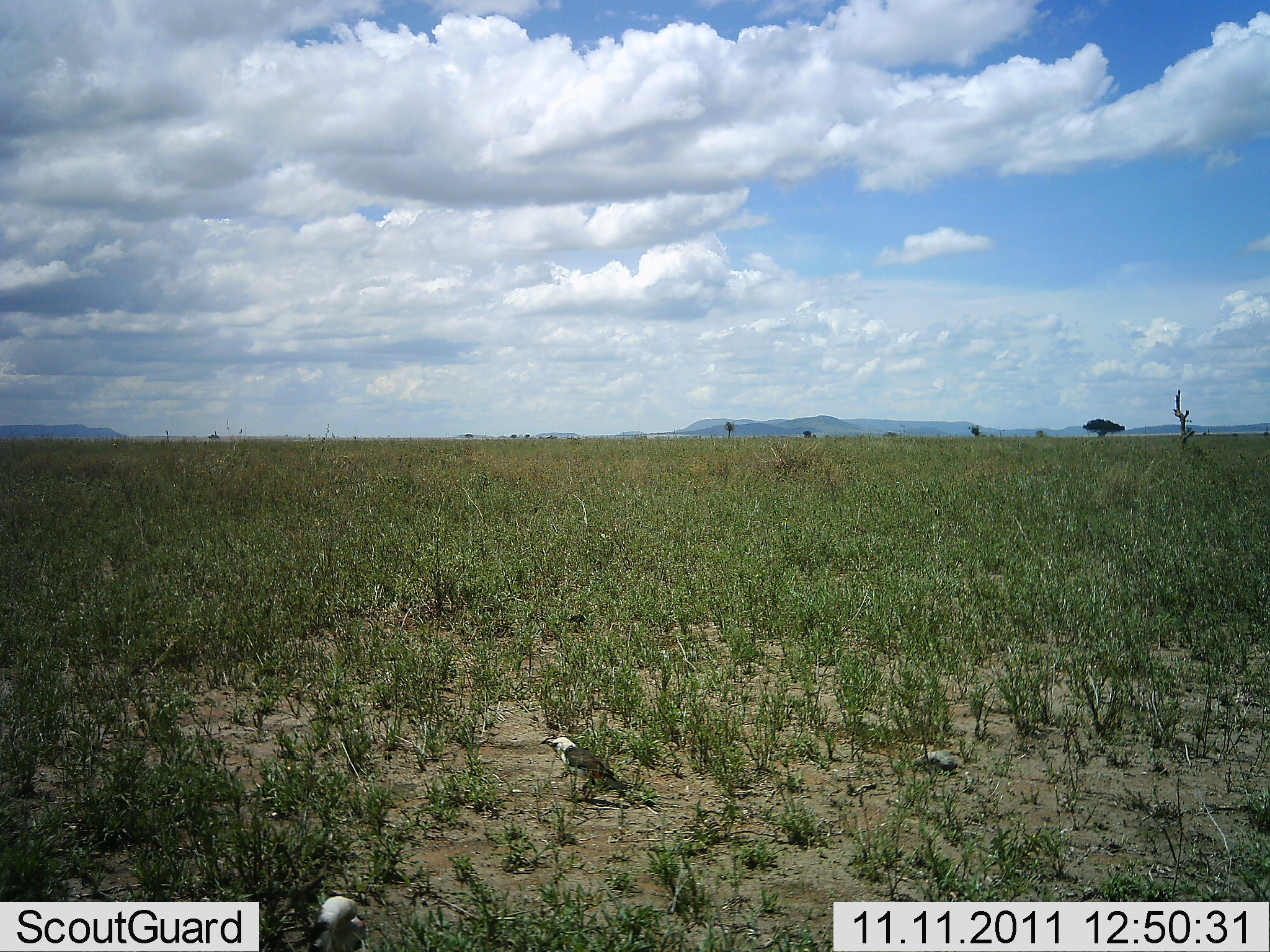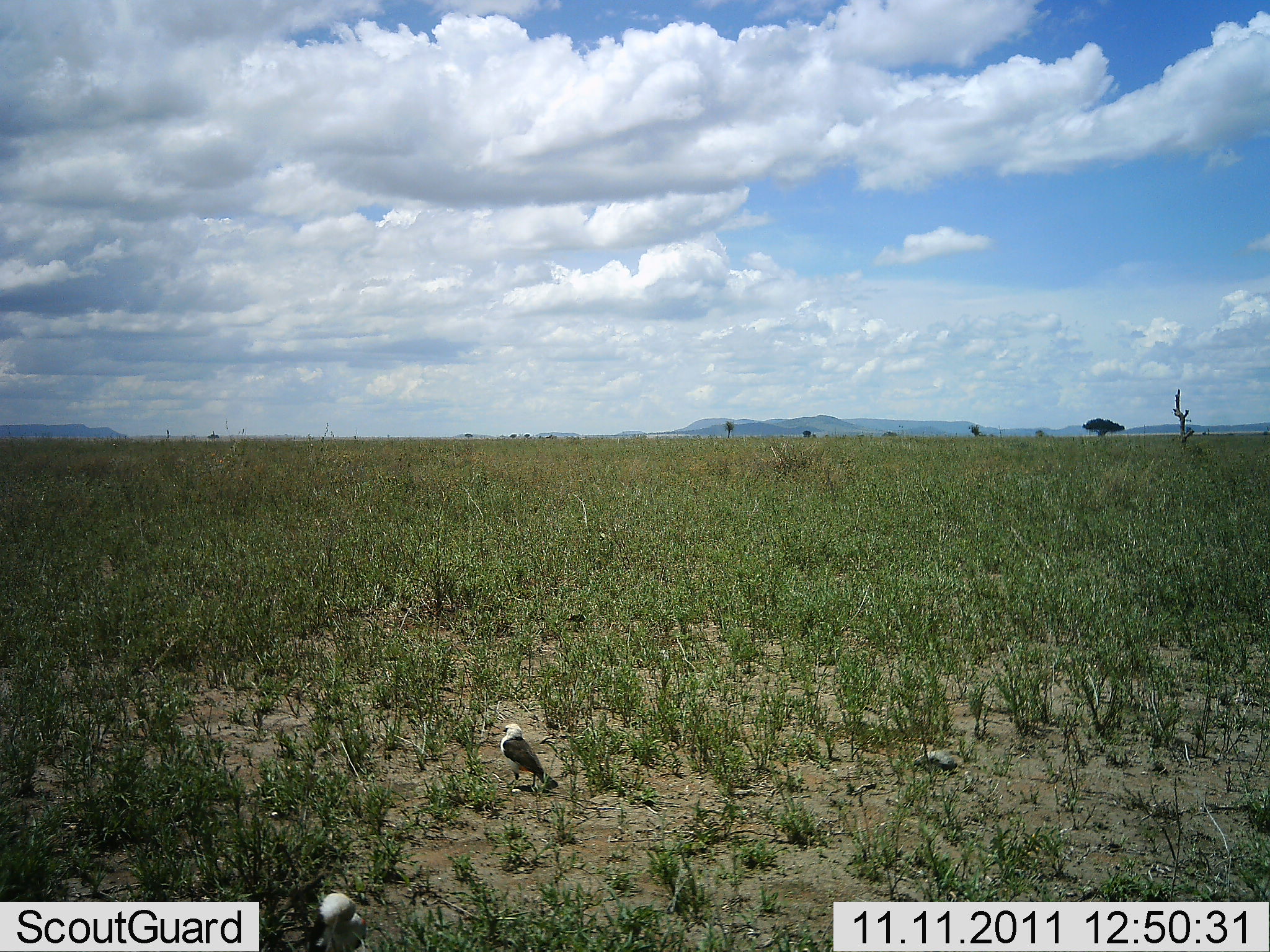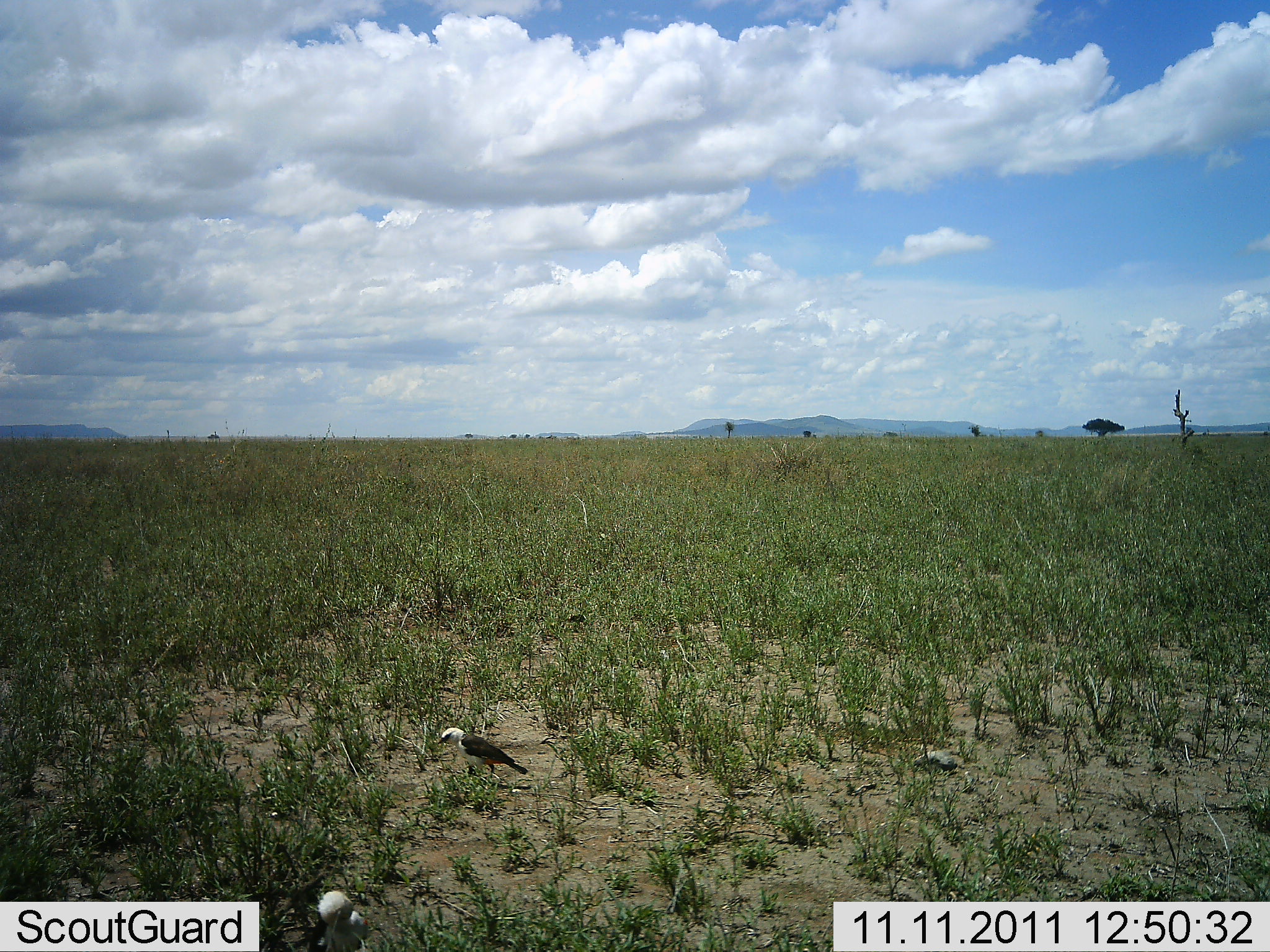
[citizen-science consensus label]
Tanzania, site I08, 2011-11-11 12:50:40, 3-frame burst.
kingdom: Animalia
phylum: Chordata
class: Aves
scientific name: Aves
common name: bird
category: otherbird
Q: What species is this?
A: Otherbird (bird) (Aves).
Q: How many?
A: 1.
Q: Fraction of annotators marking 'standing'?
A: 36%.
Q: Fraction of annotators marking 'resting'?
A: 0%.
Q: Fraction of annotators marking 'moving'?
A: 64%.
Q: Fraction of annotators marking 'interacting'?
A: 0%.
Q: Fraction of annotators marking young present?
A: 0%.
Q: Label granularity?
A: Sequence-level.